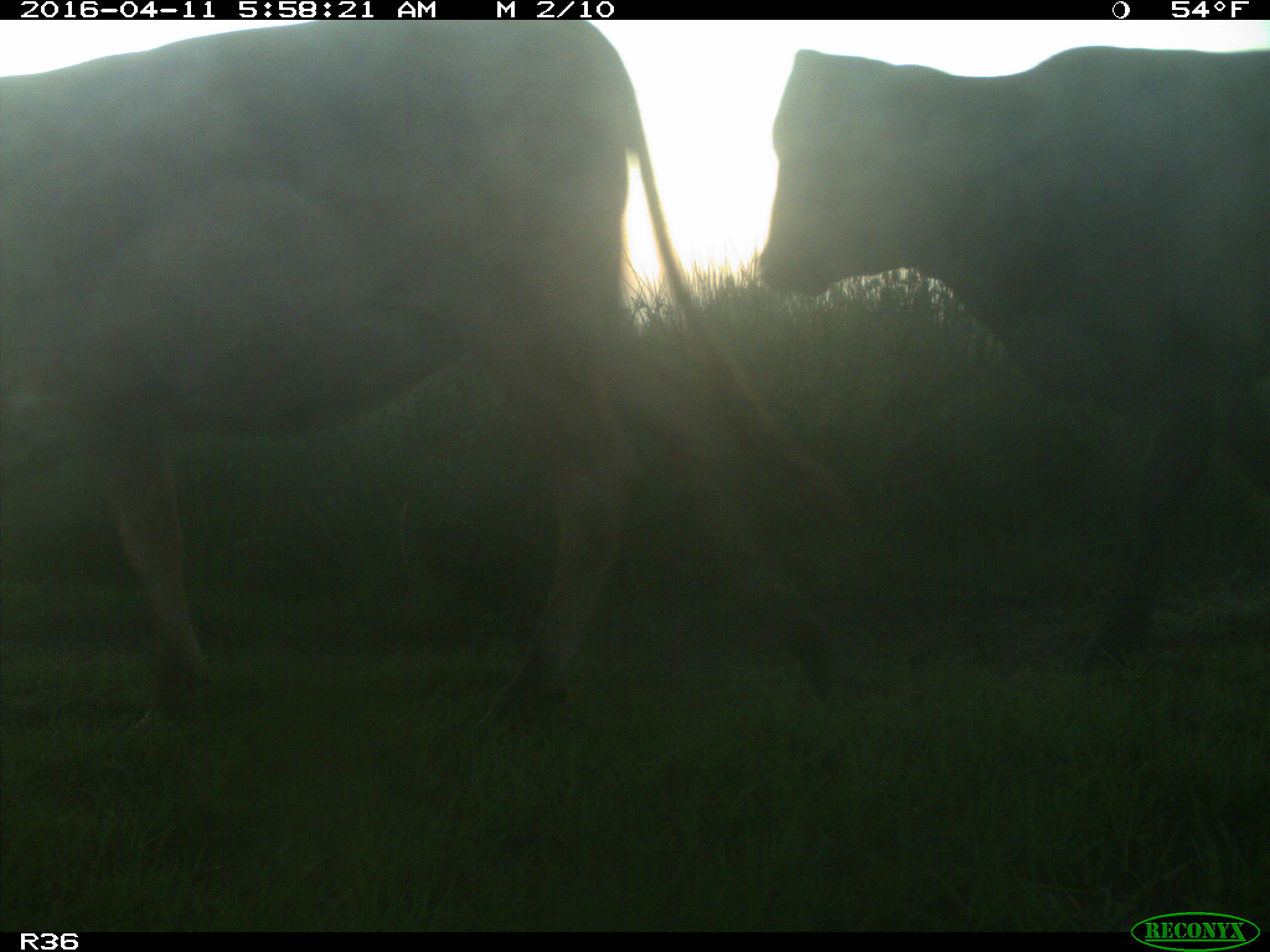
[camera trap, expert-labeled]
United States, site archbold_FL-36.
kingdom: Animalia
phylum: Chordata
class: Mammalia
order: Artiodactyla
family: Bovidae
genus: Bos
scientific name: Bos taurus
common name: domestic cow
Bos taurus (domestic cow).